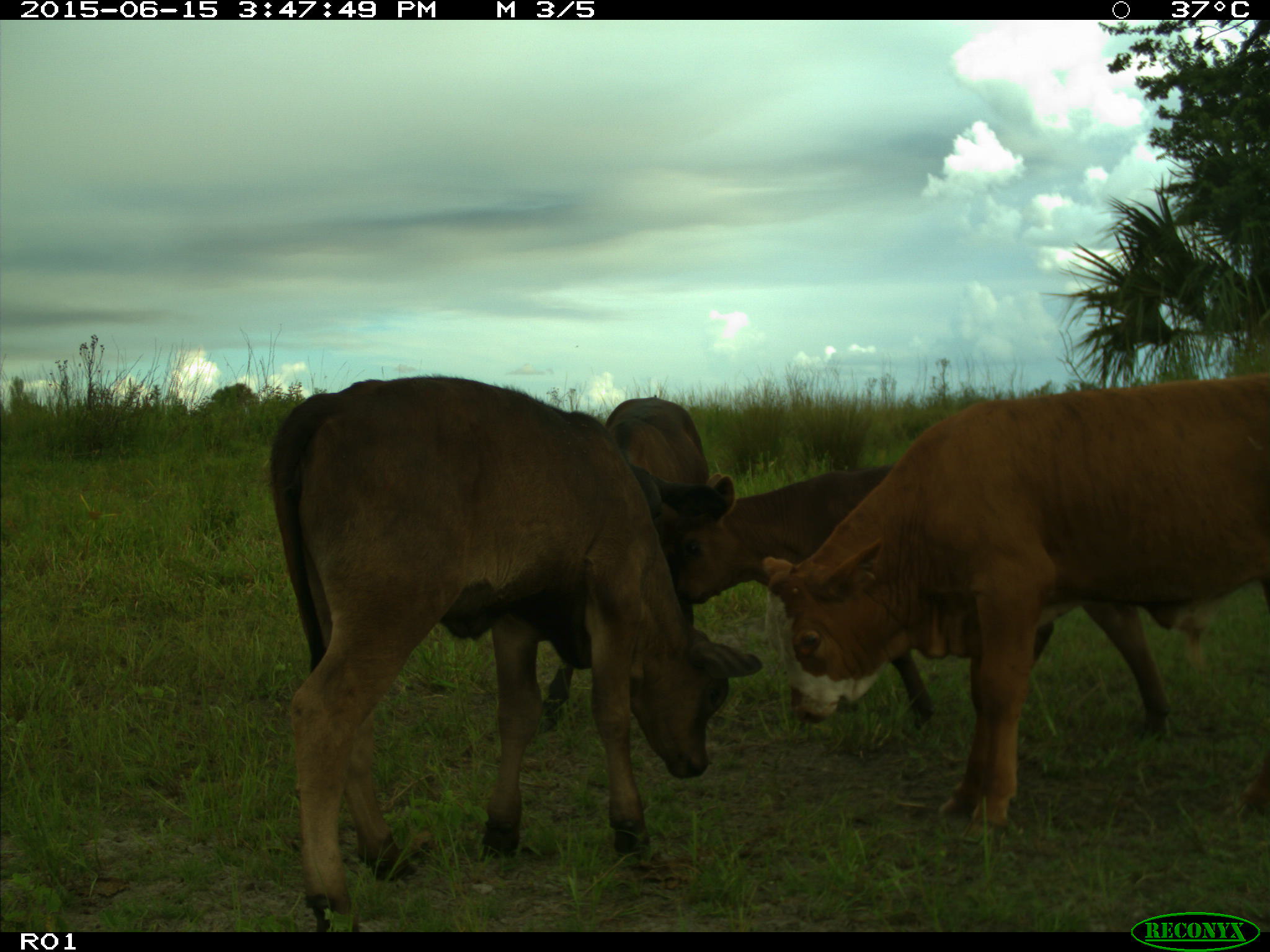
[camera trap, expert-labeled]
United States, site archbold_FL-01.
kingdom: Animalia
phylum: Chordata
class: Mammalia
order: Artiodactyla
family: Bovidae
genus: Bos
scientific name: Bos taurus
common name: domestic cow